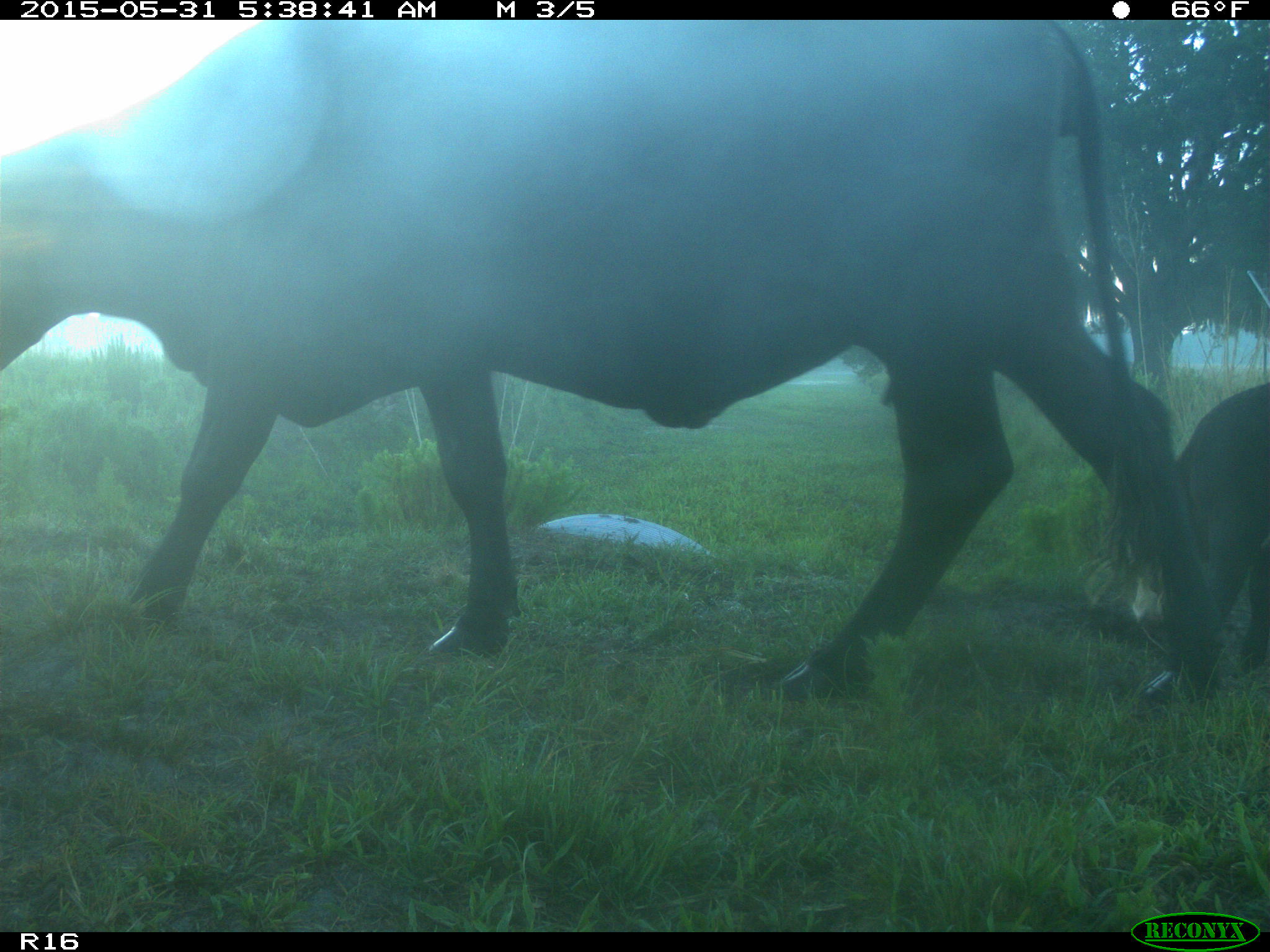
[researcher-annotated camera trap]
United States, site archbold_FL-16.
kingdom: Animalia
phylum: Chordata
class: Mammalia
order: Artiodactyla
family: Bovidae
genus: Bos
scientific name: Bos taurus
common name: domestic cow